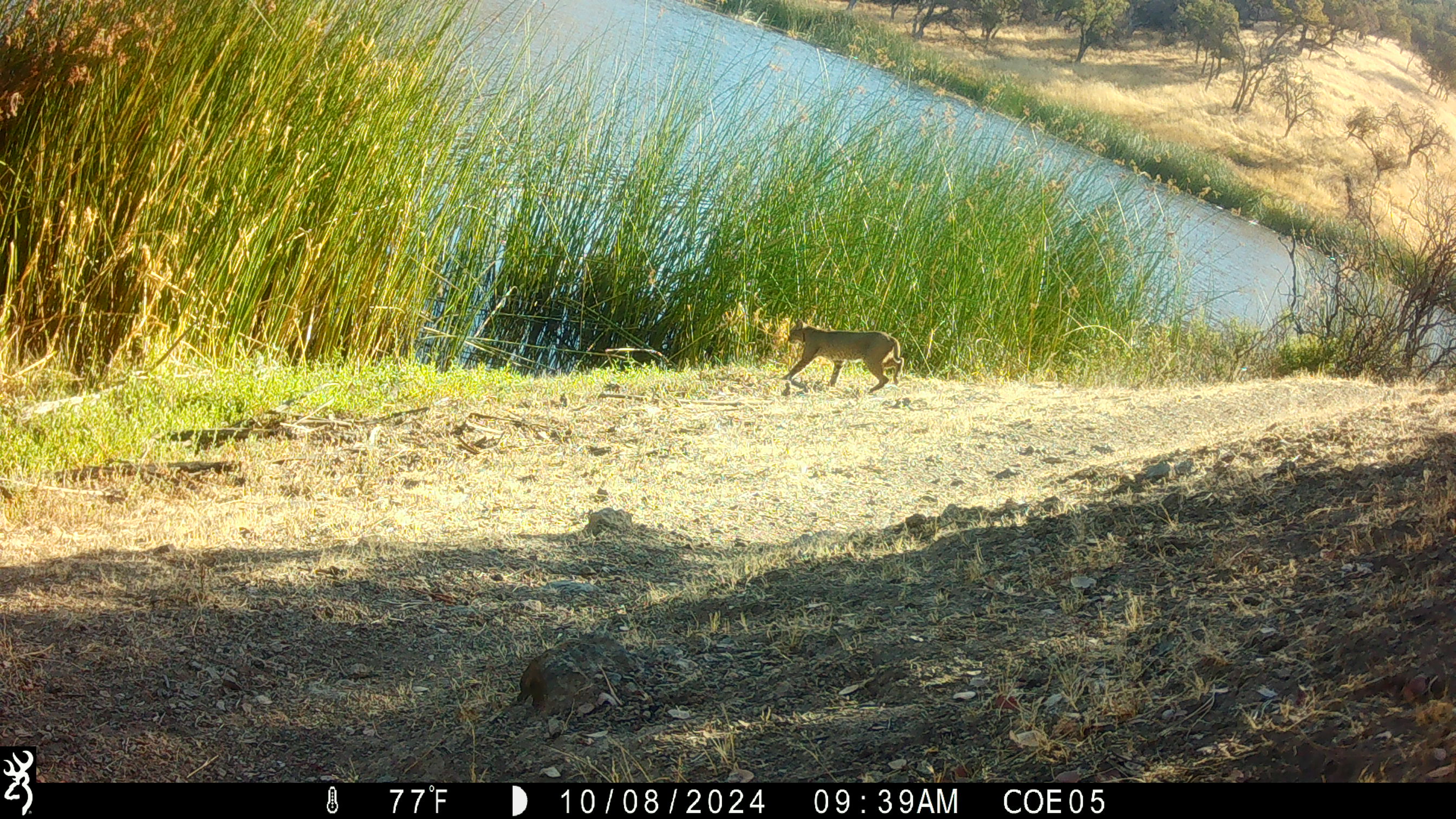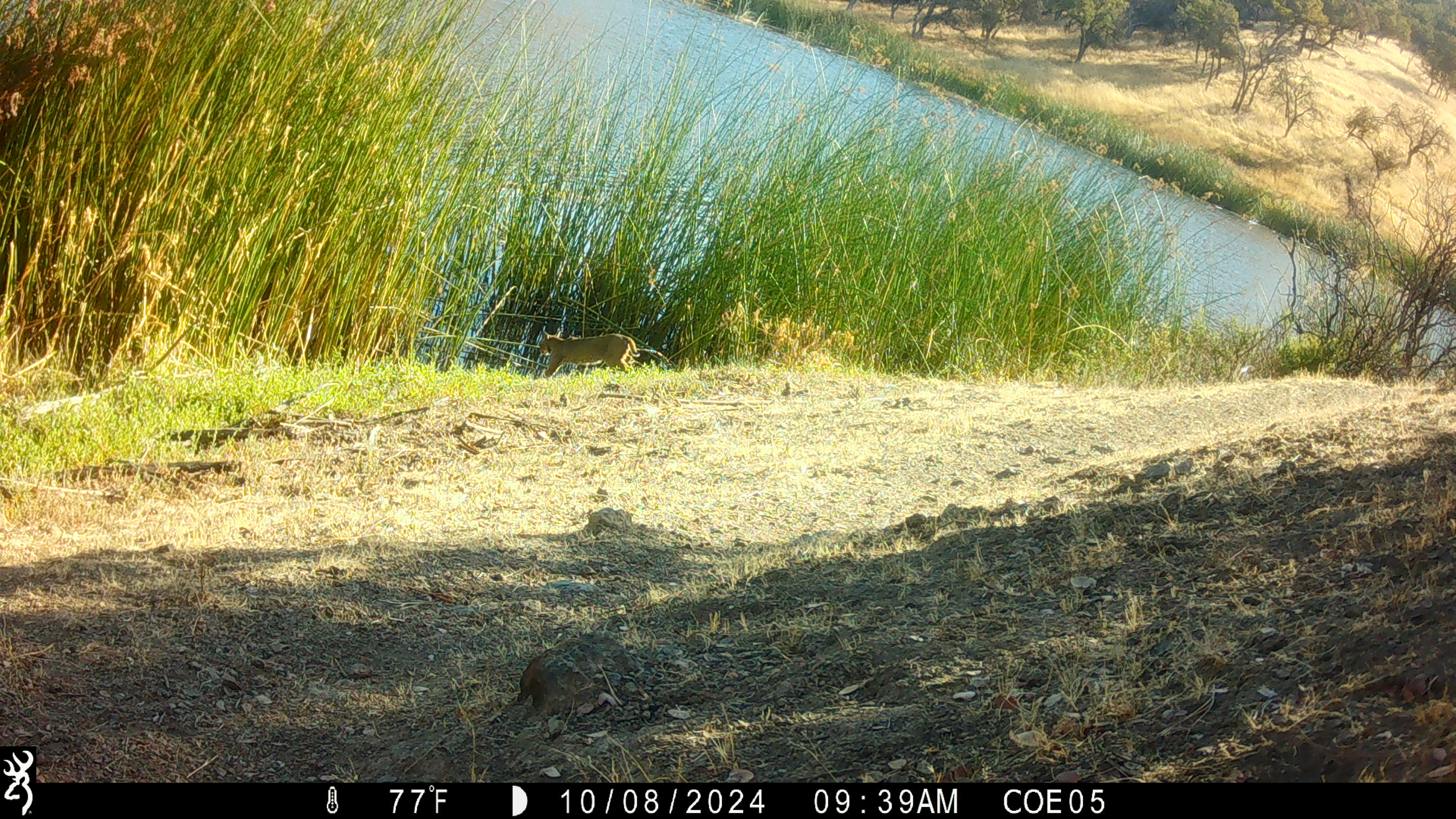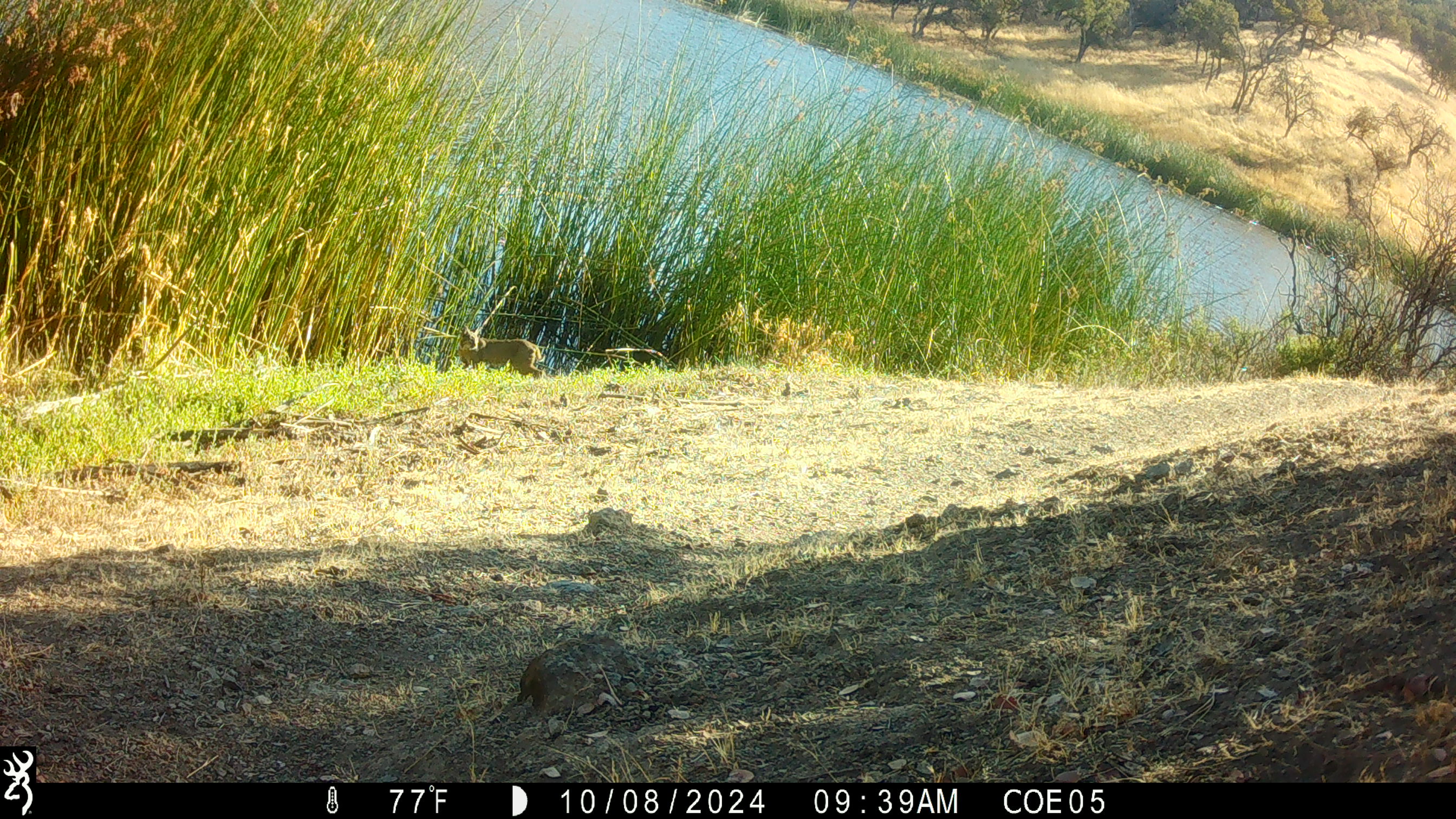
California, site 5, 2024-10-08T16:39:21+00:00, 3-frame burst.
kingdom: Animalia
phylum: Chordata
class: Mammalia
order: Carnivora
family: Felidae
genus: Lynx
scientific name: Lynx rufus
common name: bobcat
Bobcat (Lynx rufus).